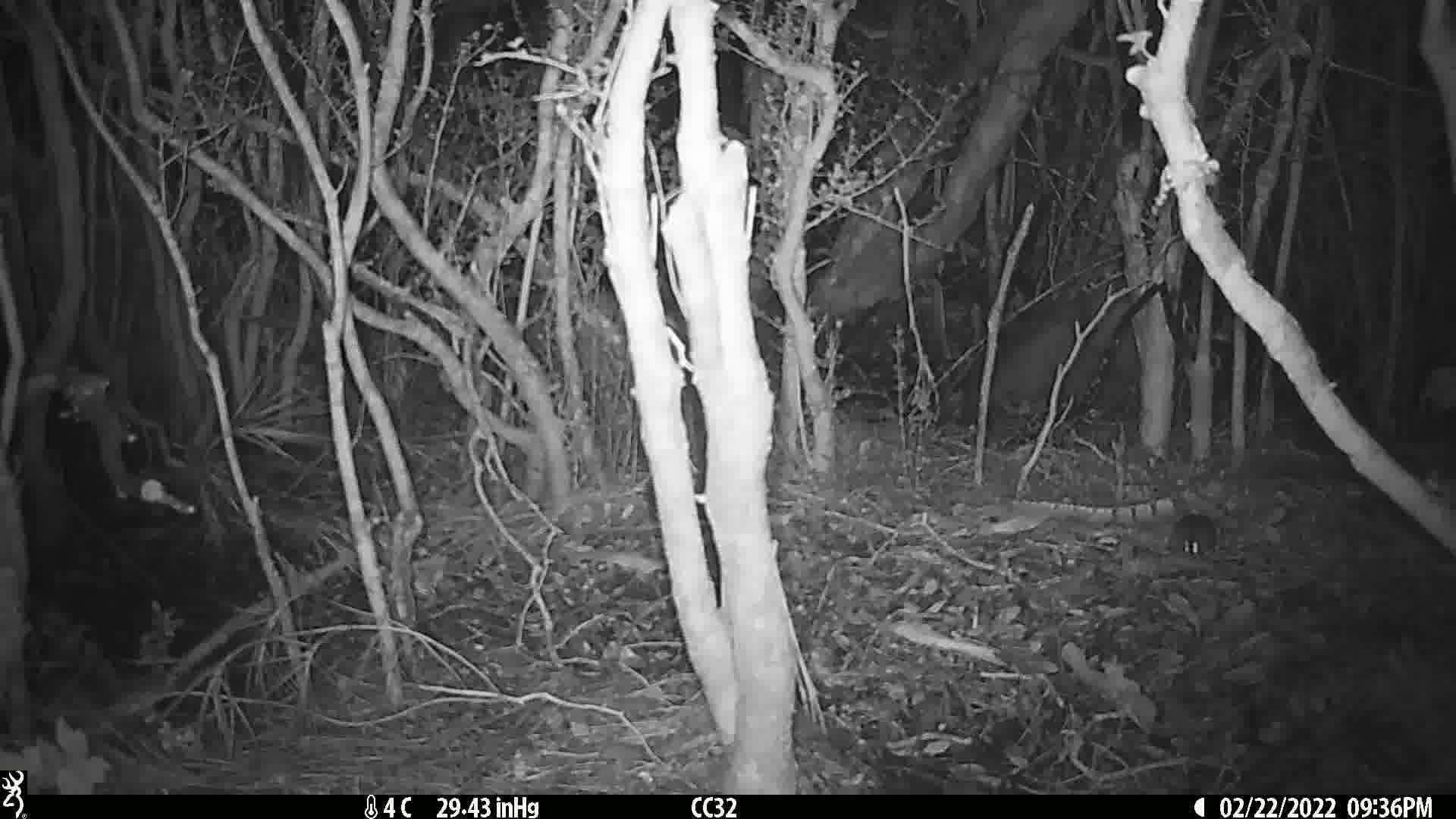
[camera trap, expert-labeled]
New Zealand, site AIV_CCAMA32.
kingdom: Animalia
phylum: Chordata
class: Mammalia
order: Rodentia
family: Muridae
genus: Mus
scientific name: Mus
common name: mouse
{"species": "mouse (Mus)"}